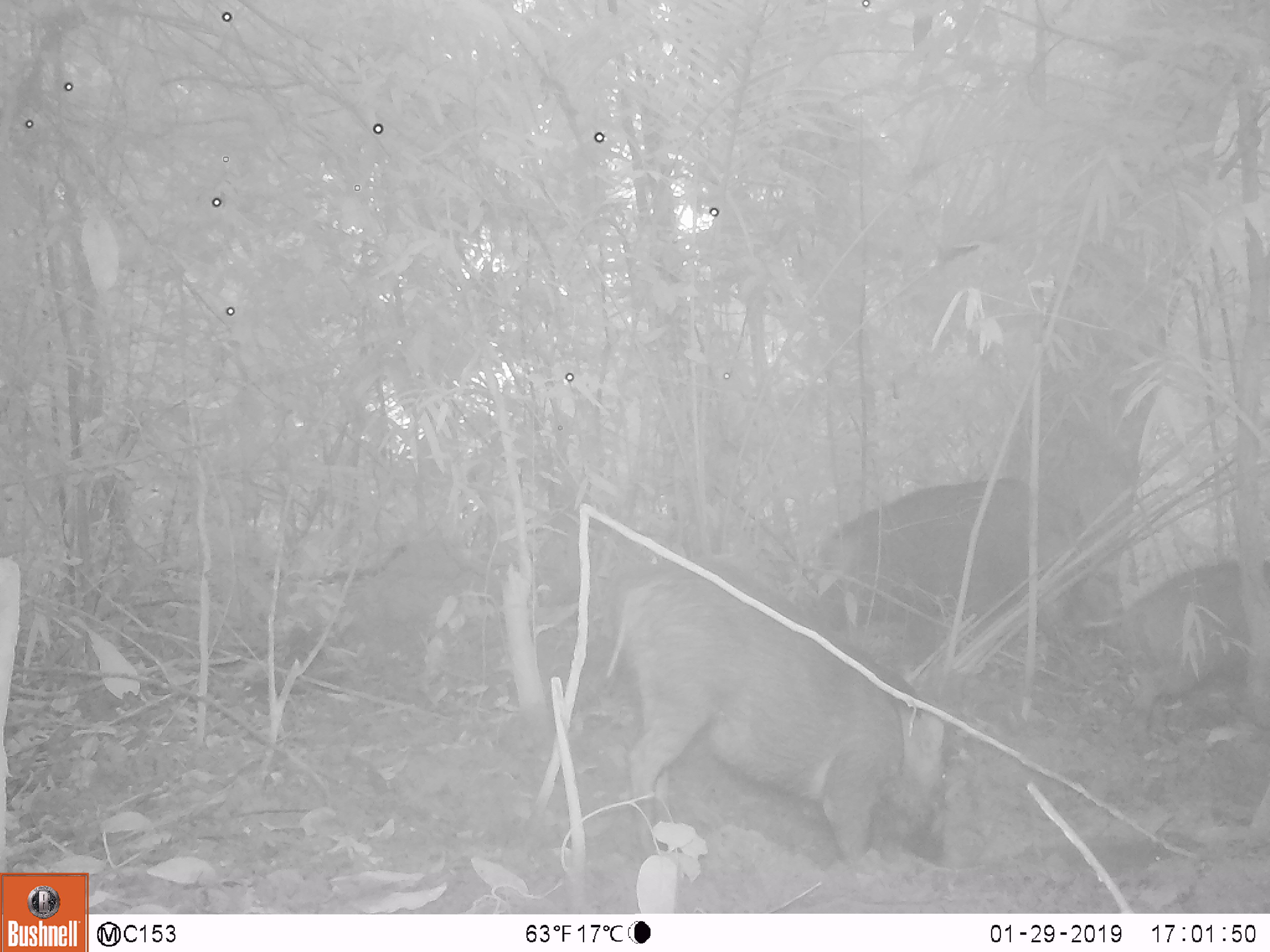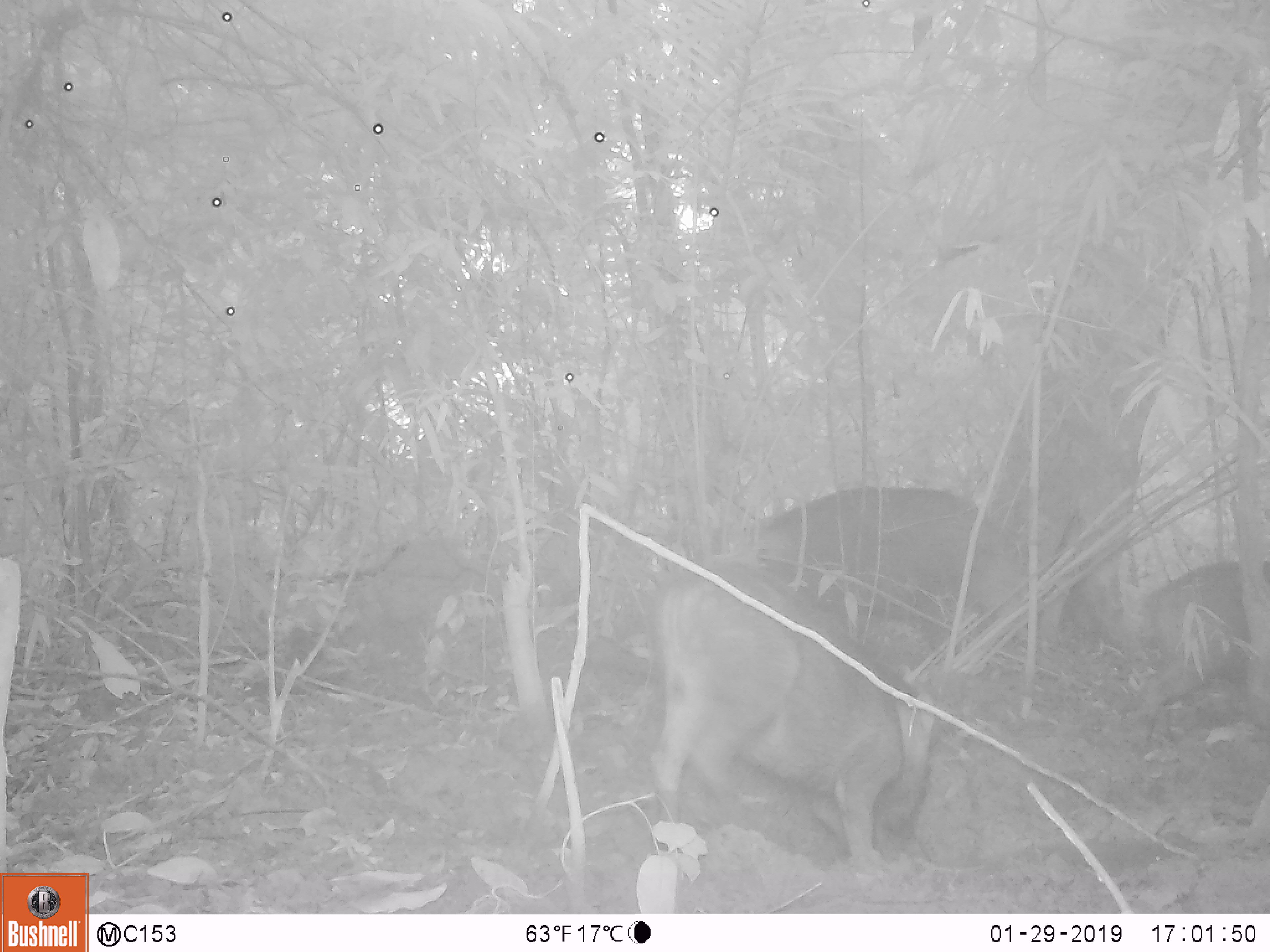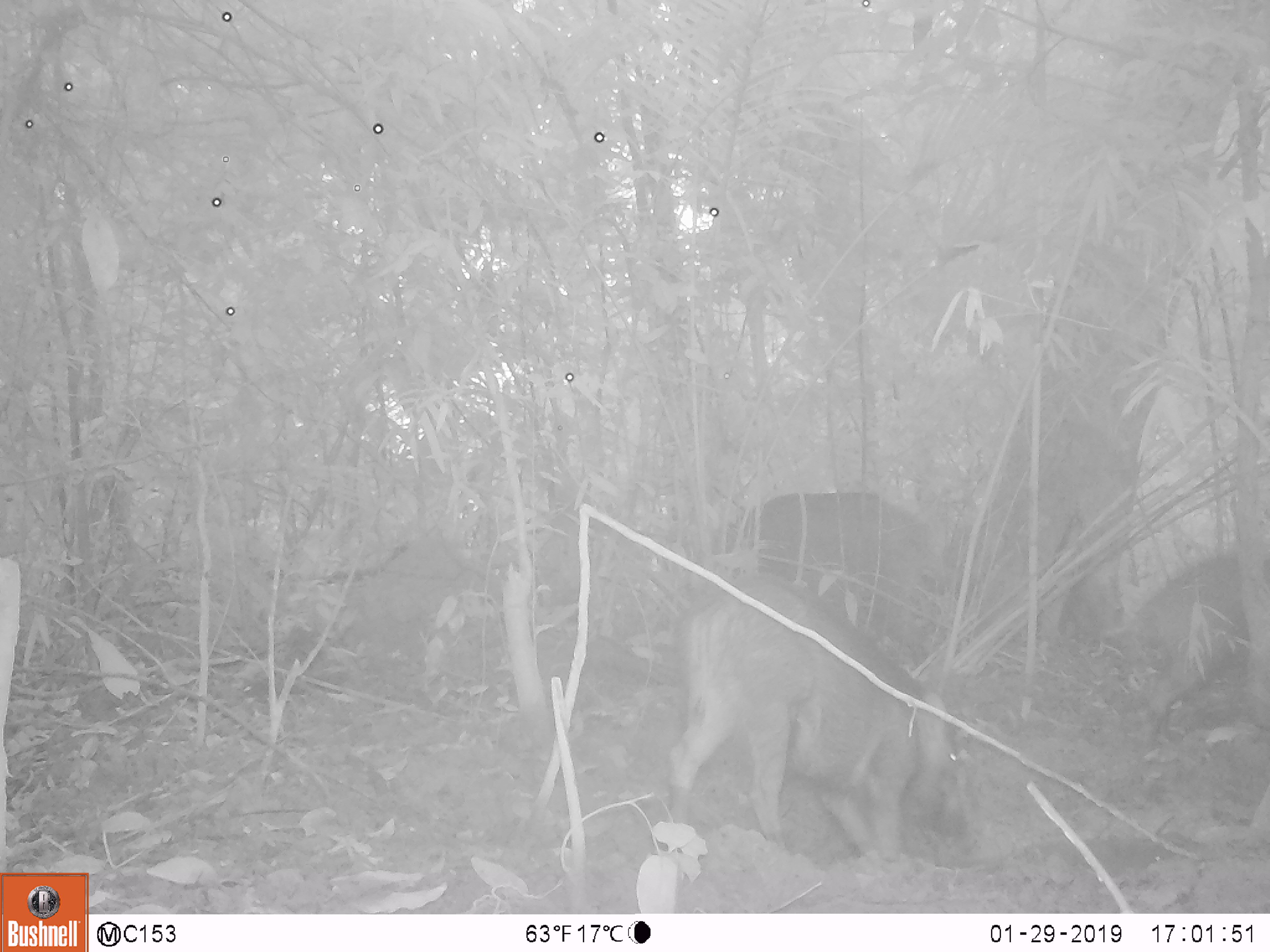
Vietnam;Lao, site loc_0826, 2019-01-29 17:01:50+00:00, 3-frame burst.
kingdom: Animalia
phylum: Chordata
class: Mammalia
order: Artiodactyla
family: Suidae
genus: Sus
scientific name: Sus scrofa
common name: eurasian wild pig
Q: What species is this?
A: Eurasian wild pig (Sus scrofa).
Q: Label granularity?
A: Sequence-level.